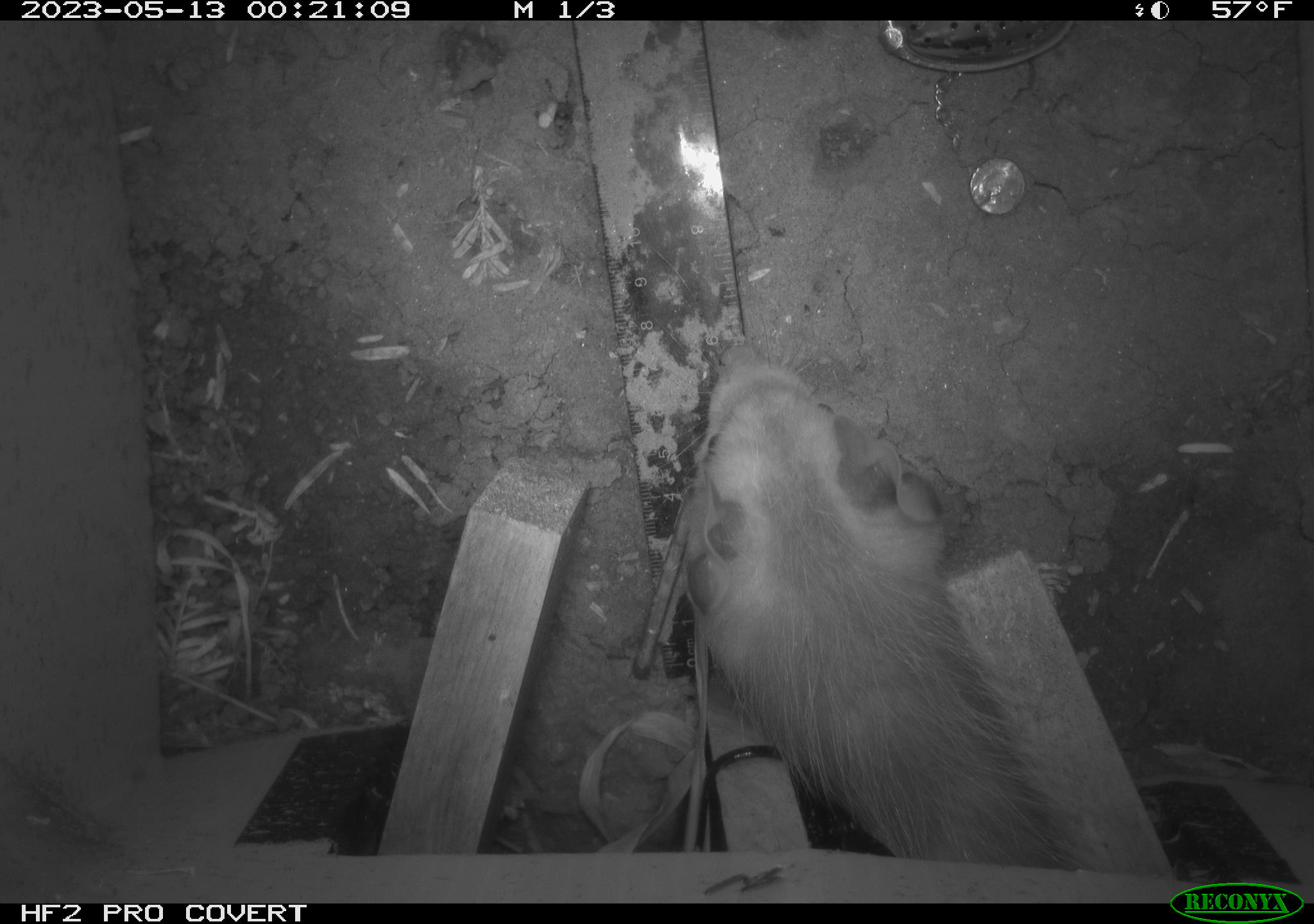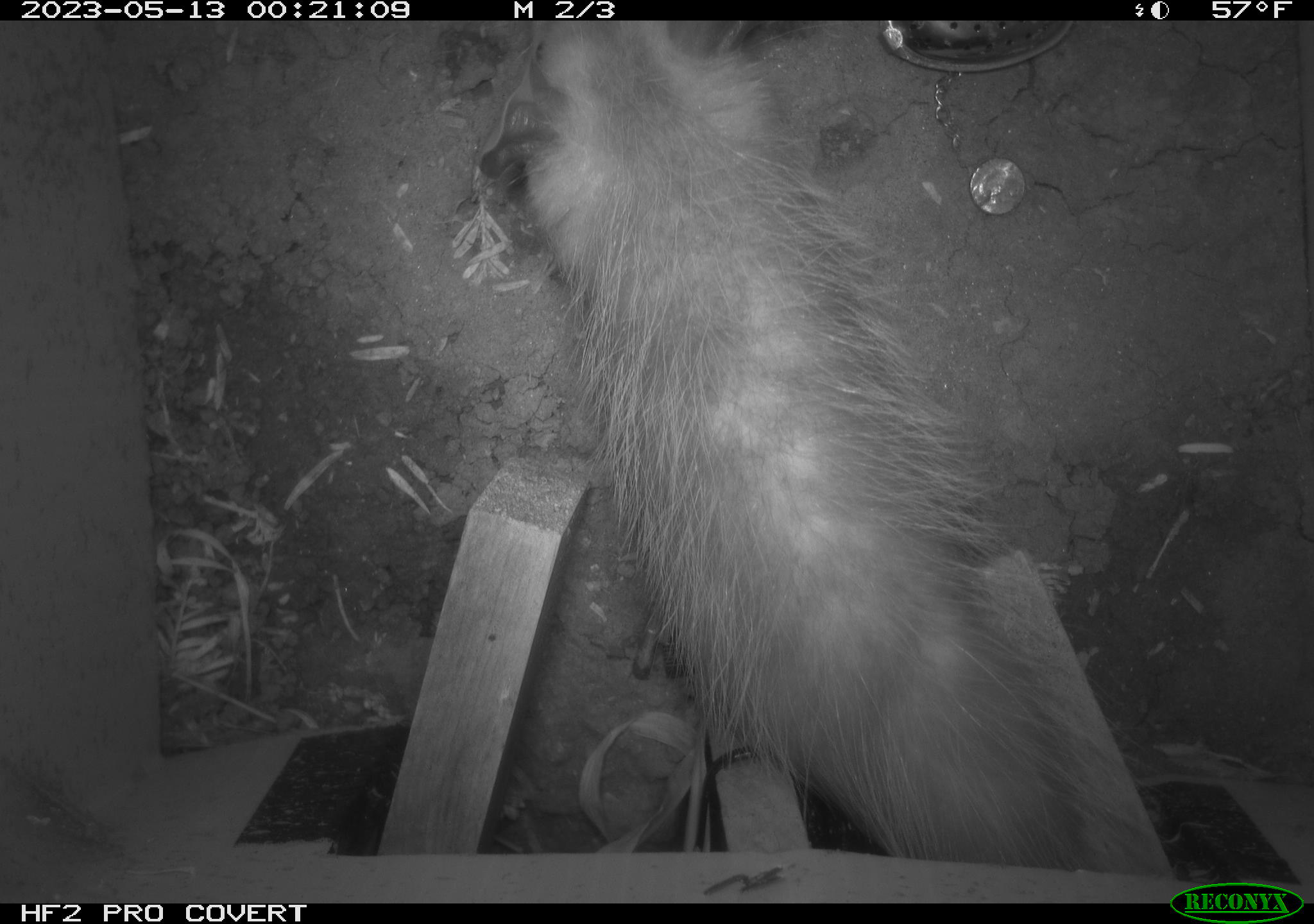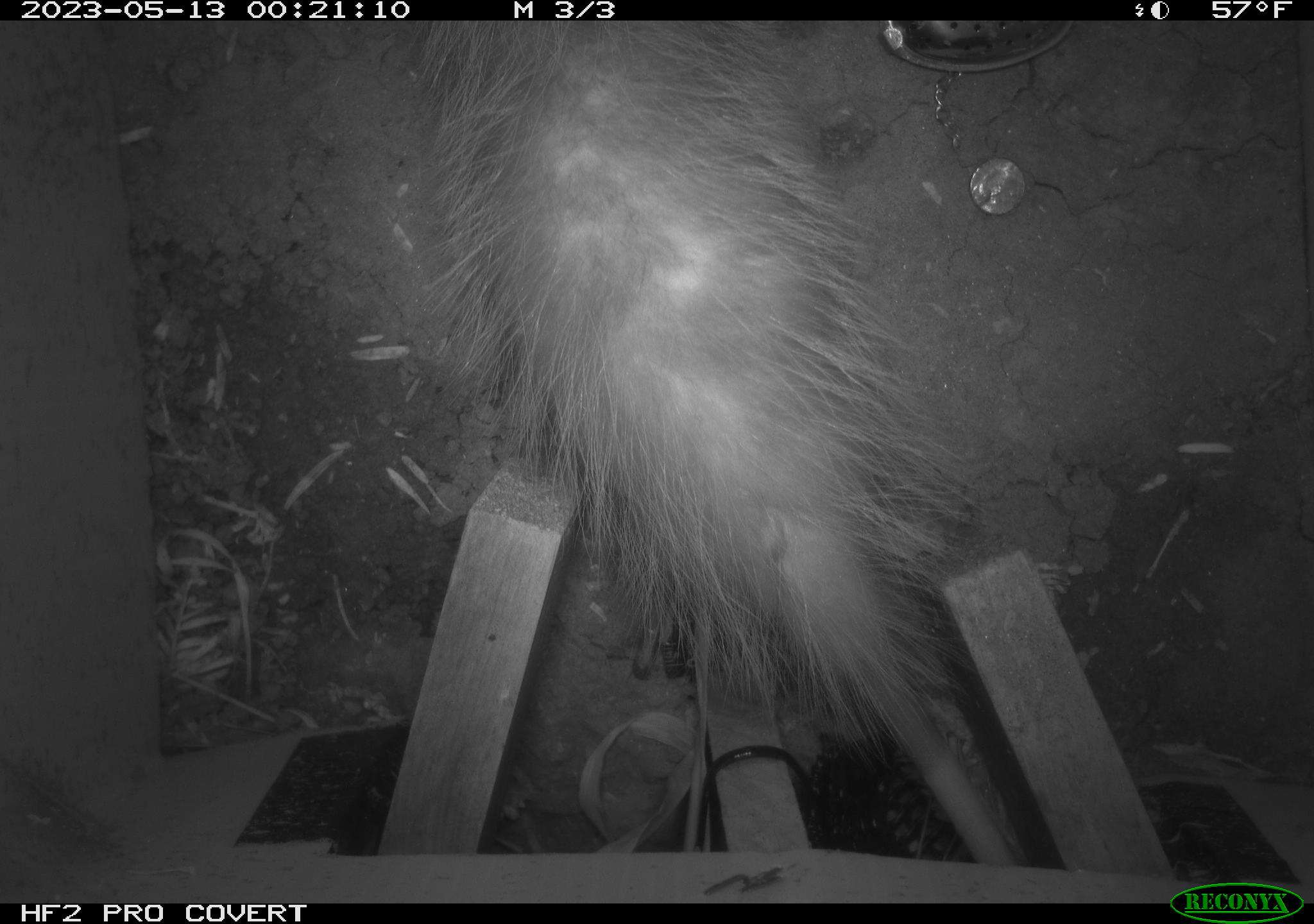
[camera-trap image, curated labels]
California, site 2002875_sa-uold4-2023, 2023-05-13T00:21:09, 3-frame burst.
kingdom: Animalia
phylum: Chordata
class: Mammalia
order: Didelphimorphia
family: Didelphidae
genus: Didelphis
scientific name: Didelphis virginiana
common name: virginia opossum